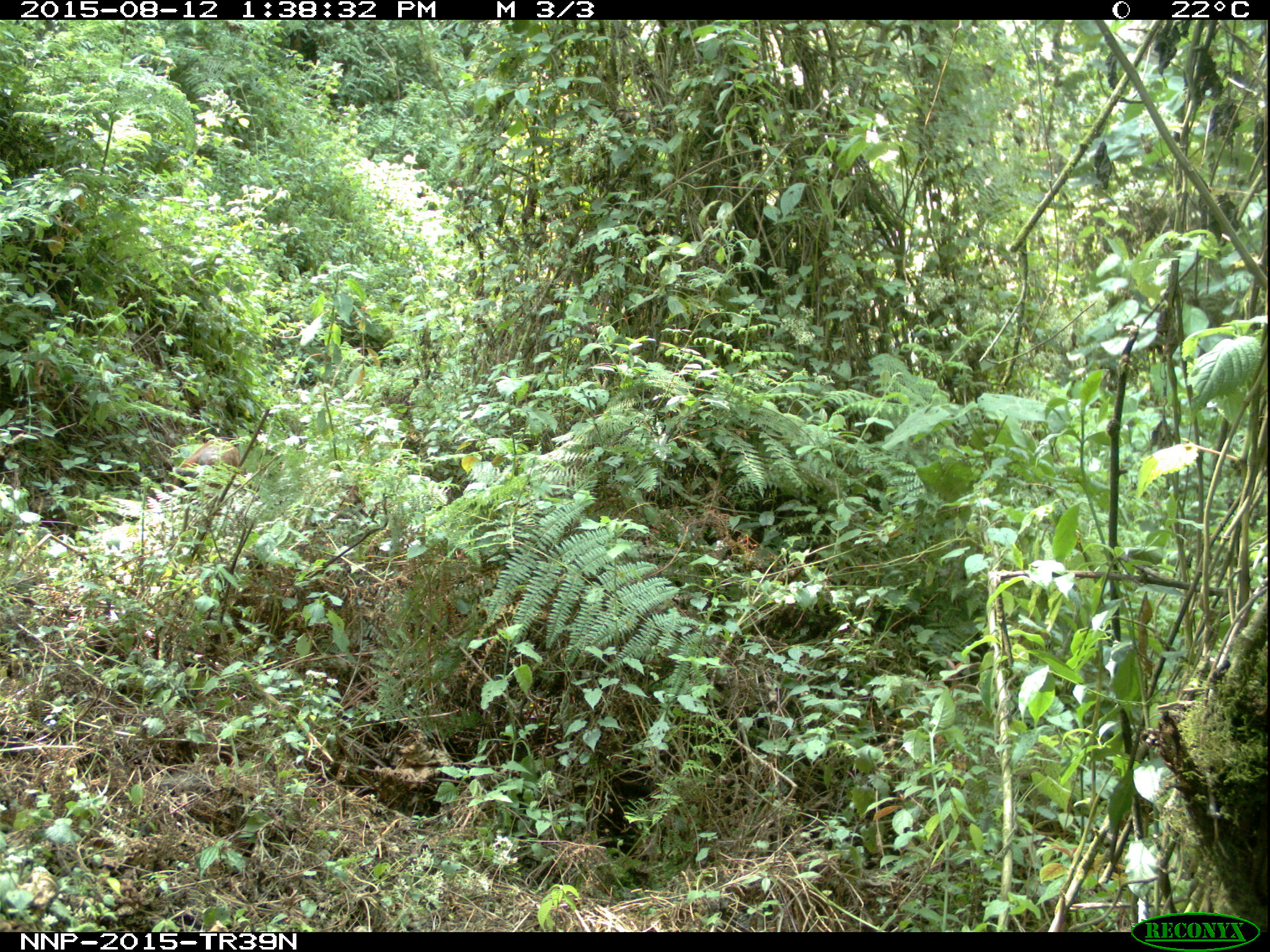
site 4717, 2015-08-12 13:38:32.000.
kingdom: Animalia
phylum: Chordata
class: Mammalia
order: Artiodactyla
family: Bovidae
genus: Cephalophus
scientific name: Cephalophus nigrifrons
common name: black-fronted duiker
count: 1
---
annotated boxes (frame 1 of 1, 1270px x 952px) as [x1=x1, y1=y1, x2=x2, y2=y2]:
cephalophus nigrifrons: [x1=171, y1=437, x2=240, y2=502]